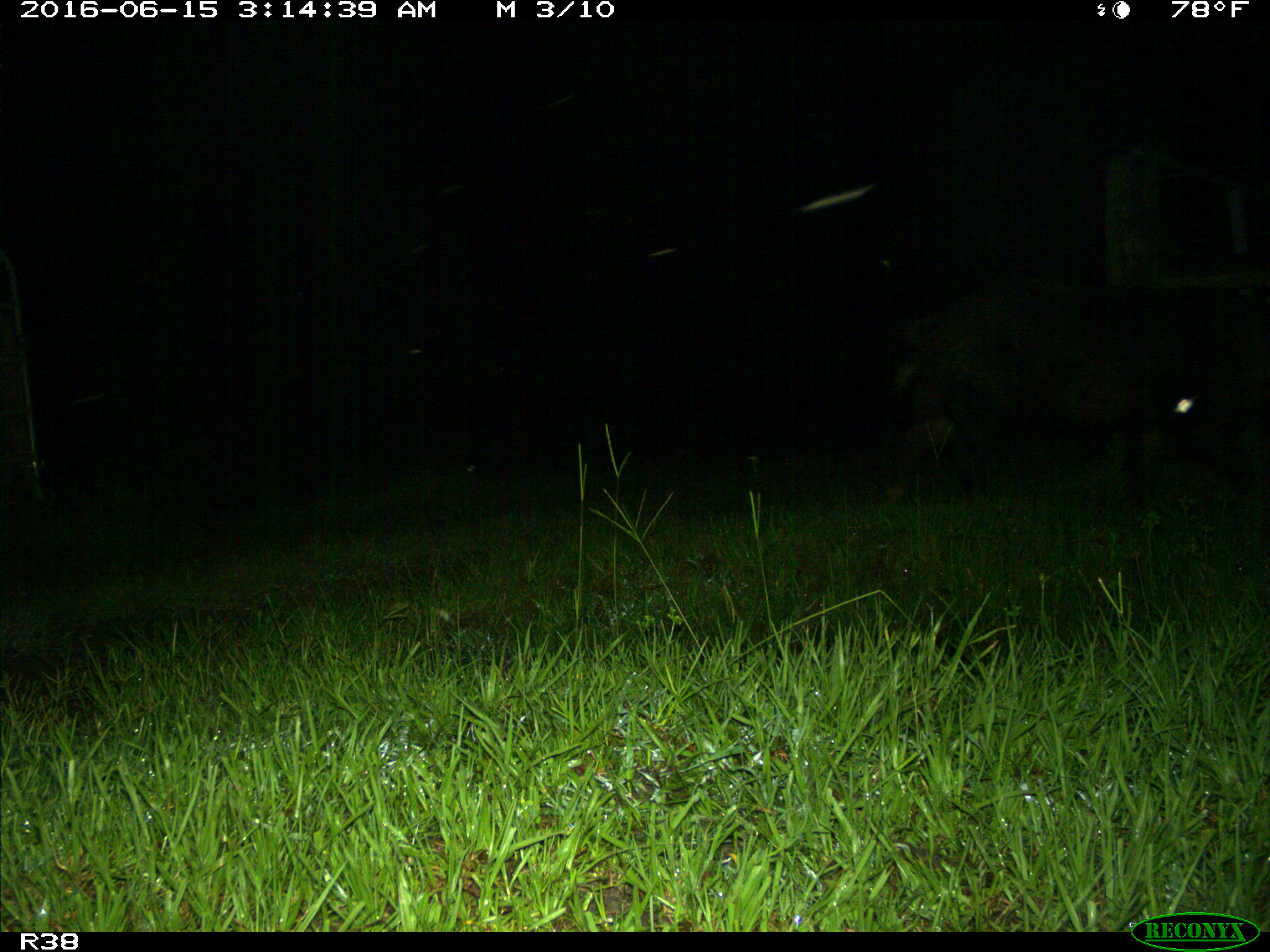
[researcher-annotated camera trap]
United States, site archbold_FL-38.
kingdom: Animalia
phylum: Chordata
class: Mammalia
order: Artiodactyla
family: Suidae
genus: Sus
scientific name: Sus scrofa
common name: wild boar